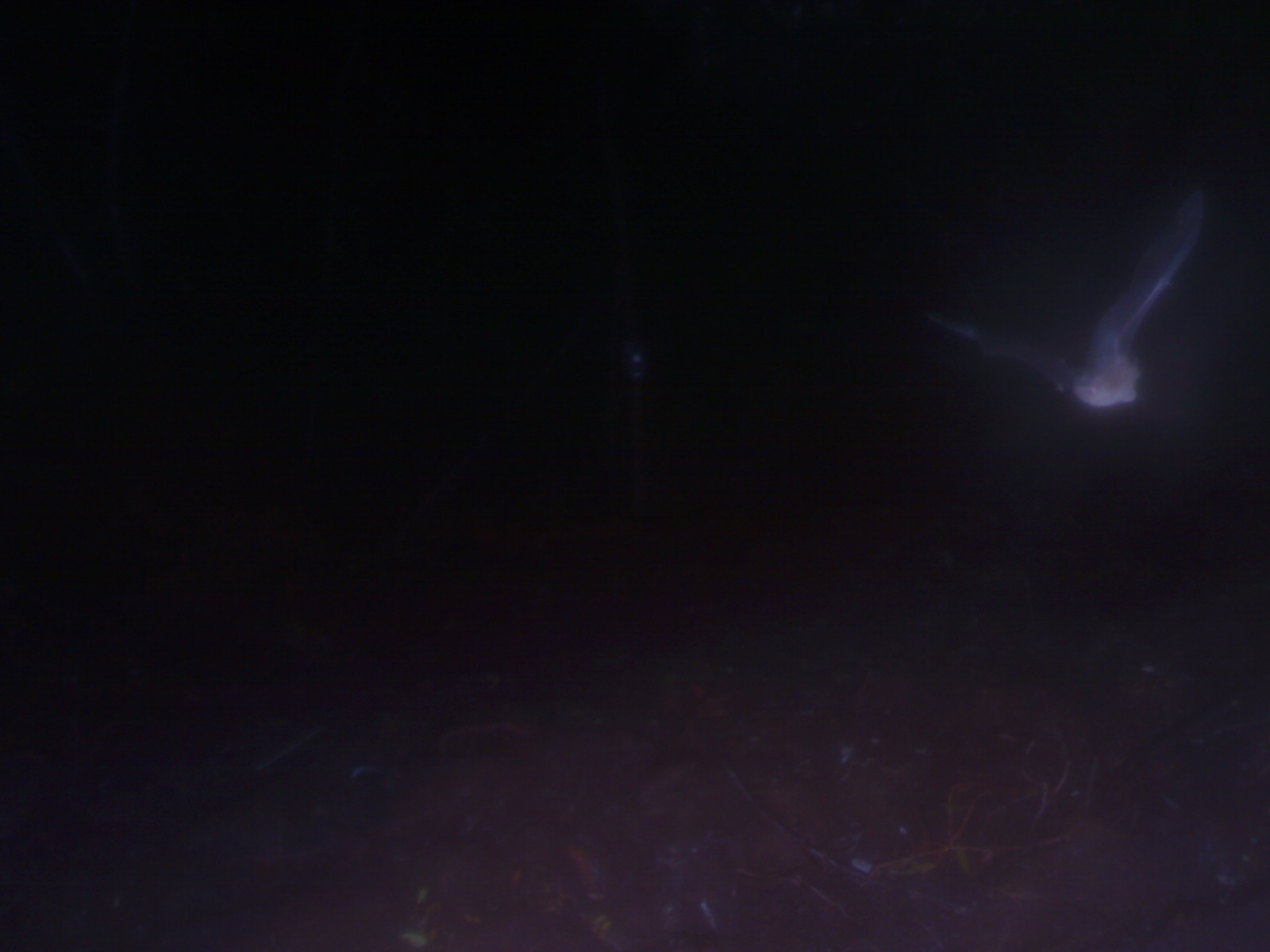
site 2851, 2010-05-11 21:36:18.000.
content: unidentified animal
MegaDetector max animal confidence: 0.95